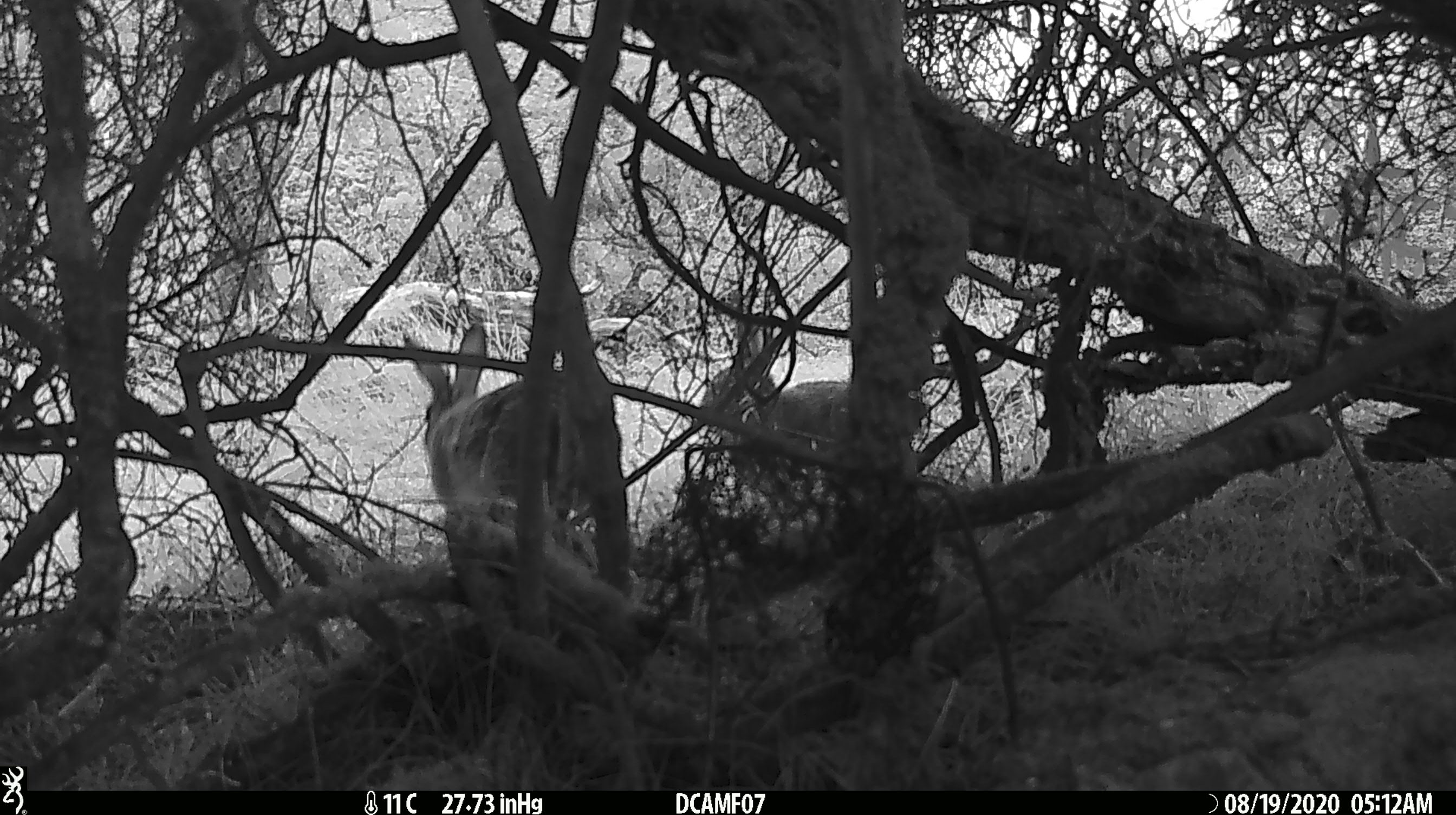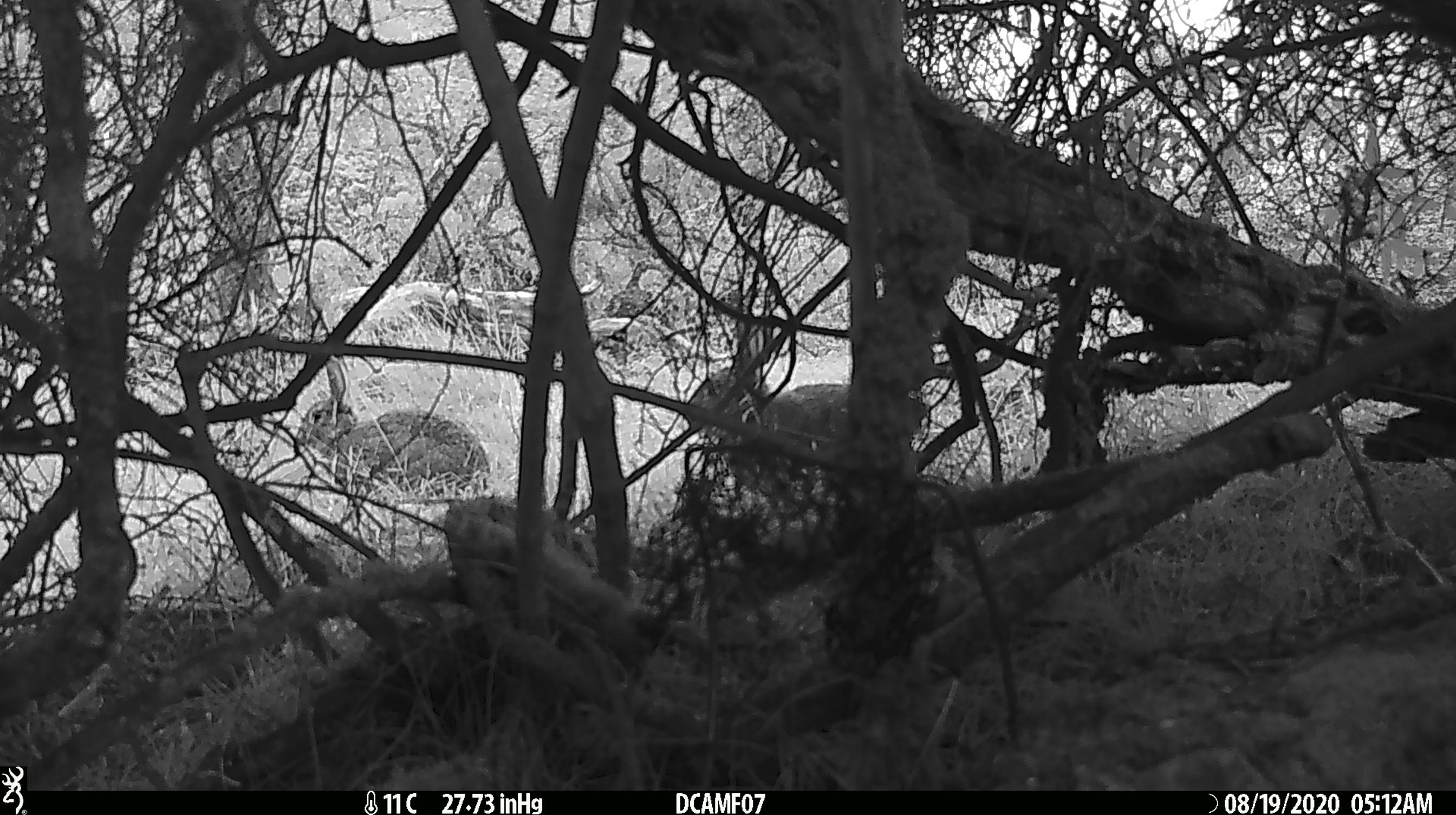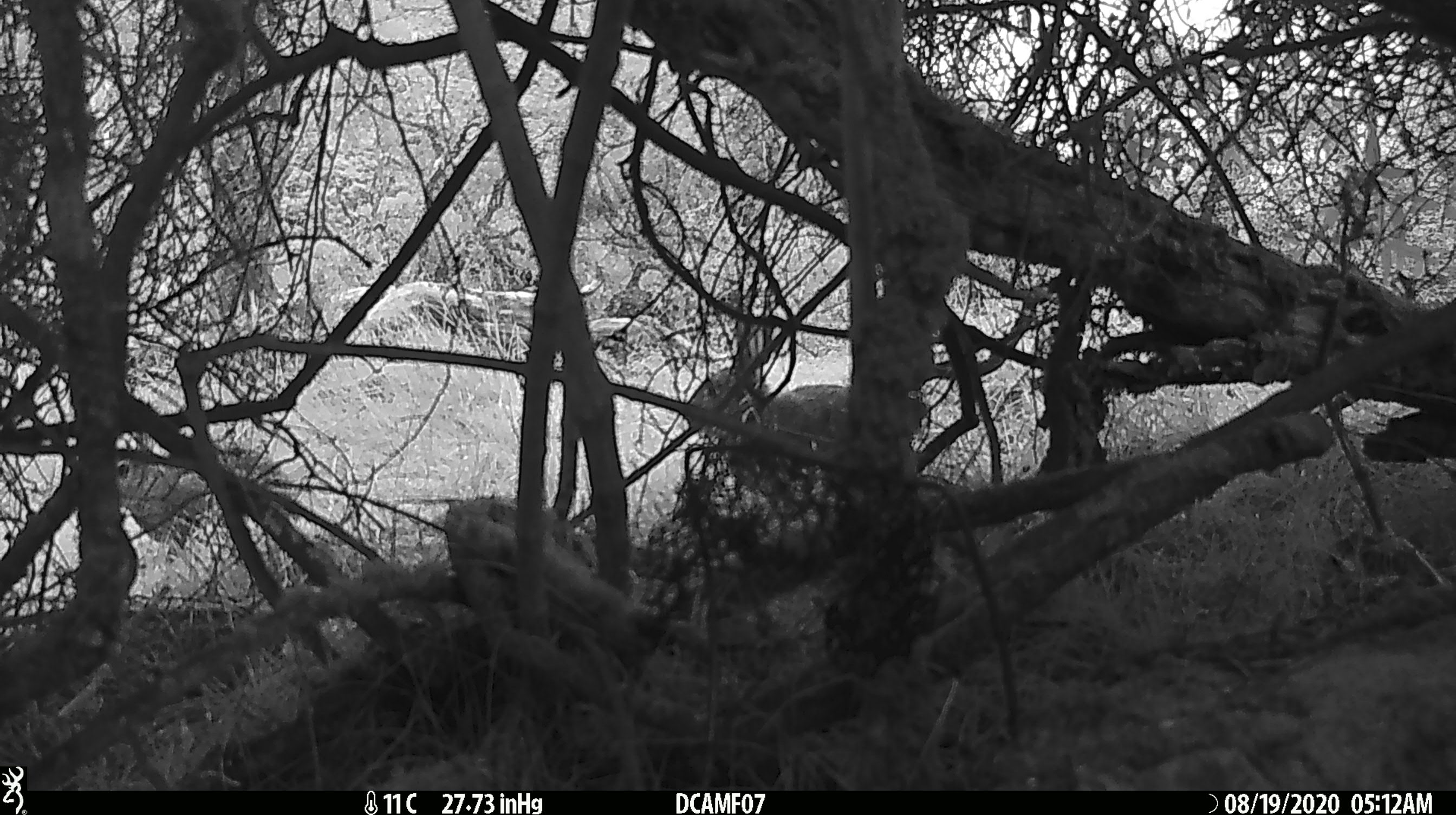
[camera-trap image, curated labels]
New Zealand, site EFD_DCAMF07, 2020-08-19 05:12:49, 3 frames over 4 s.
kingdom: Animalia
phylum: Chordata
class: Mammalia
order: Lagomorpha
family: Leporidae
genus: Oryctolagus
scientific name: Oryctolagus cuniculus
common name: european rabbit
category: rabbit